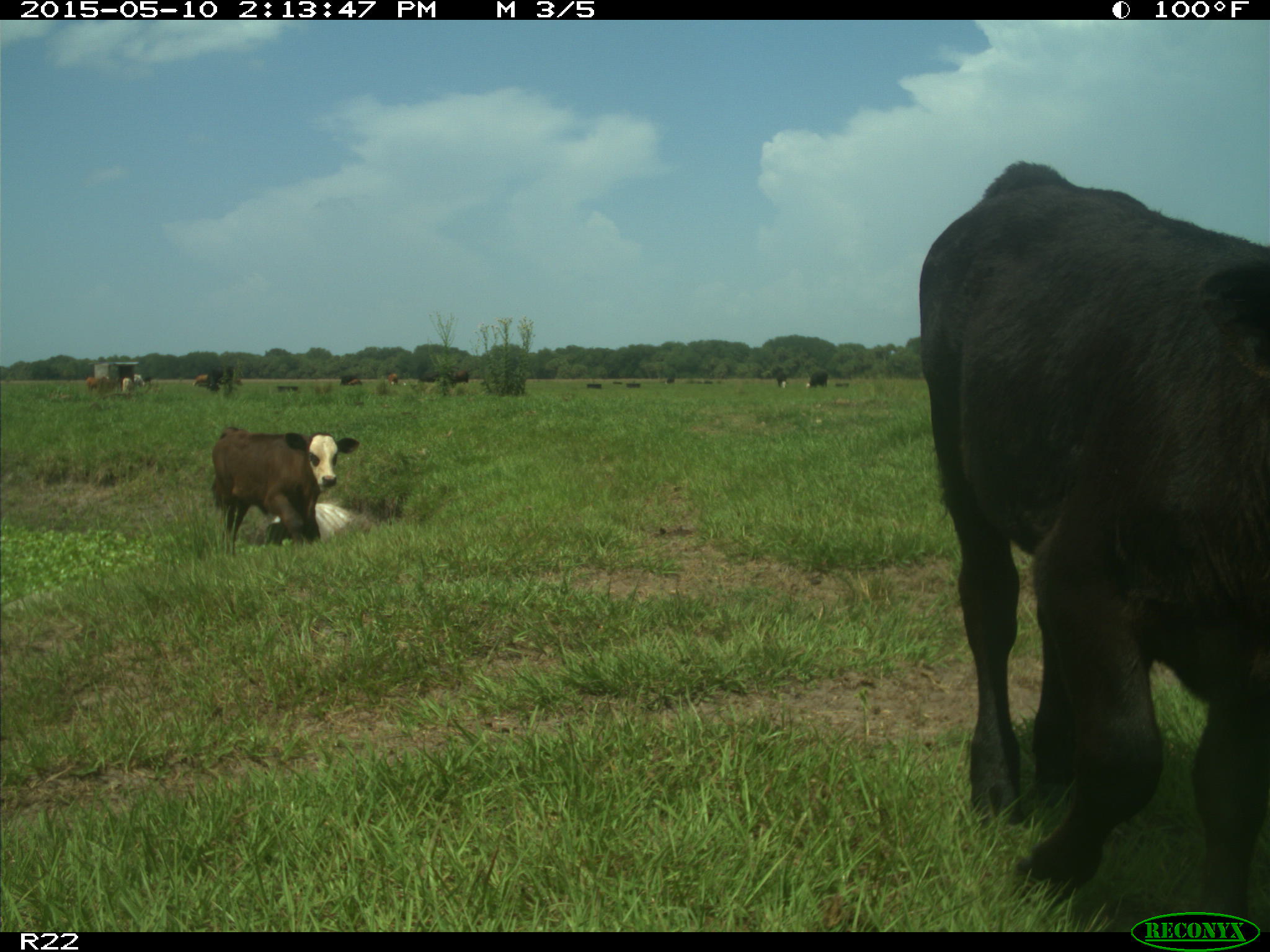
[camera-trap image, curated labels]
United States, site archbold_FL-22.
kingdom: Animalia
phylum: Chordata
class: Mammalia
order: Artiodactyla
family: Bovidae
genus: Bos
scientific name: Bos taurus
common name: domestic cow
Bos taurus (domestic cow).